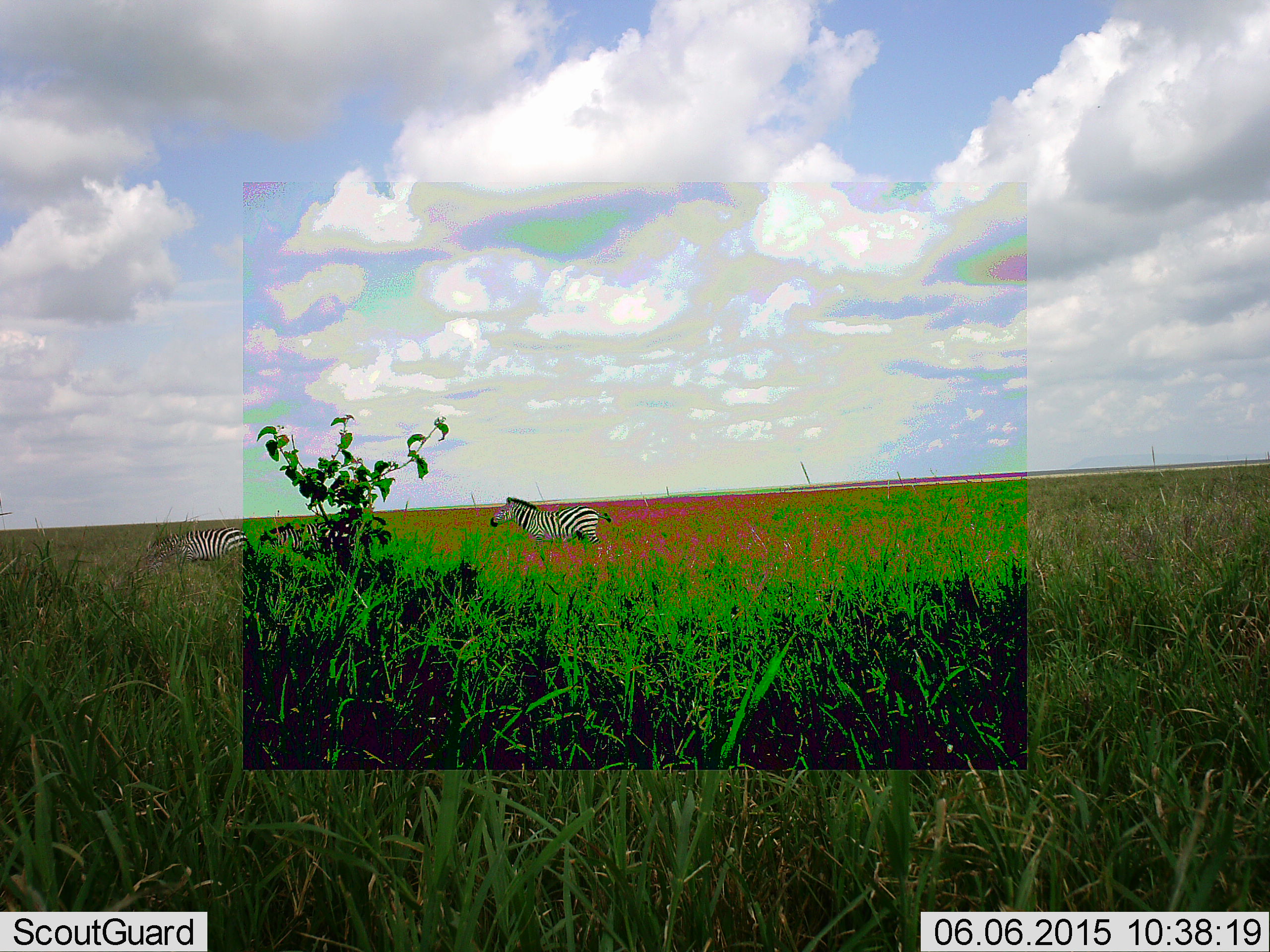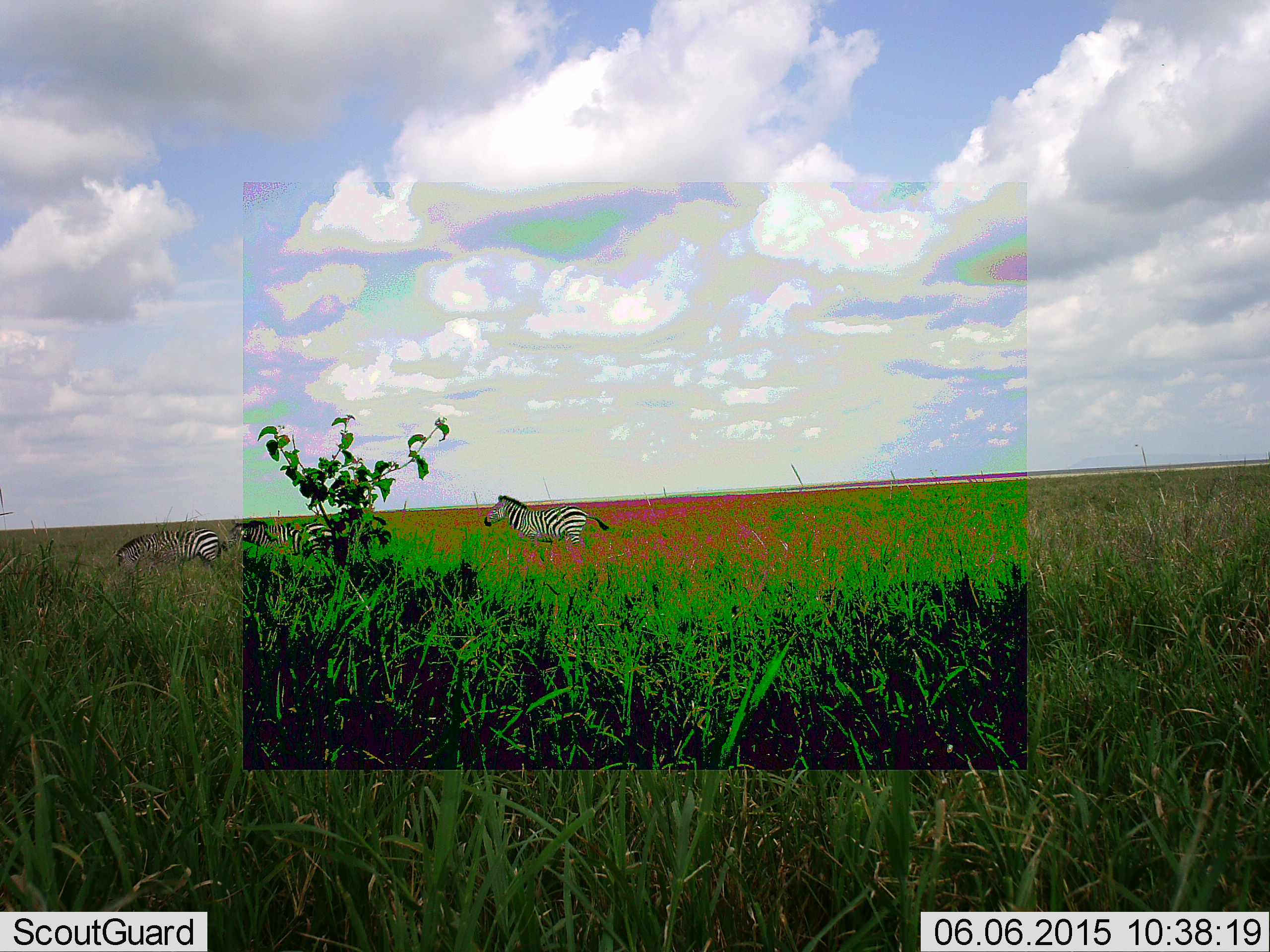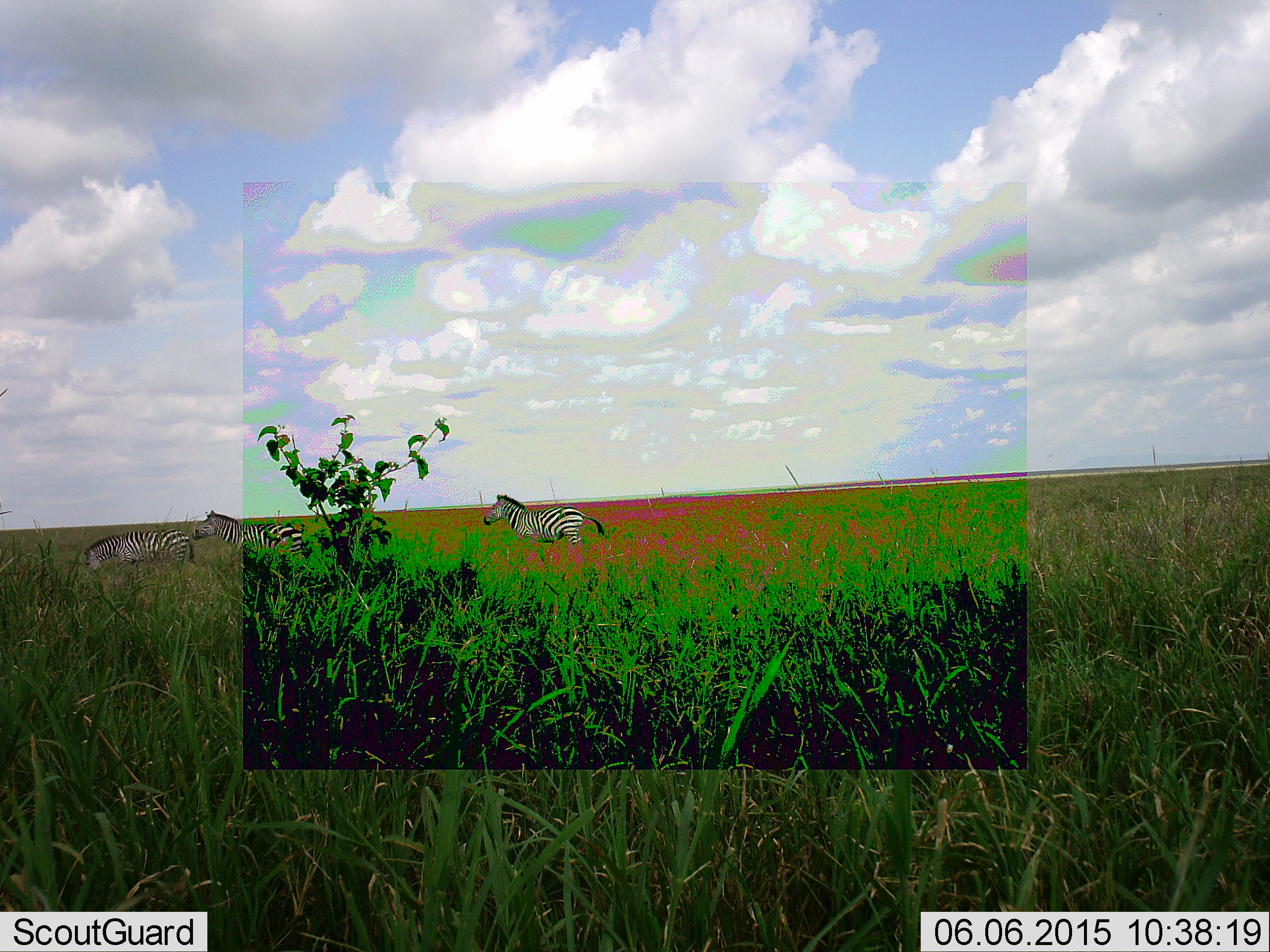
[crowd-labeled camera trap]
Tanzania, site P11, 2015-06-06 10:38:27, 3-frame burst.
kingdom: Animalia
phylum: Chordata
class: Mammalia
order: Perissodactyla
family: Equidae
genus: Equus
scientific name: Equus quagga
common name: plains zebra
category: zebra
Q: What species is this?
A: Zebra (plains zebra) (Equus quagga).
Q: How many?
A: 3.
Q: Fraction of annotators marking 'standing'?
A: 0%.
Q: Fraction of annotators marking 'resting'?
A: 0%.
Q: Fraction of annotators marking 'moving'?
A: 100%.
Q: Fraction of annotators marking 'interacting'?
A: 0%.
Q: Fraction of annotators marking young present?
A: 0%.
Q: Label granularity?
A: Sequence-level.